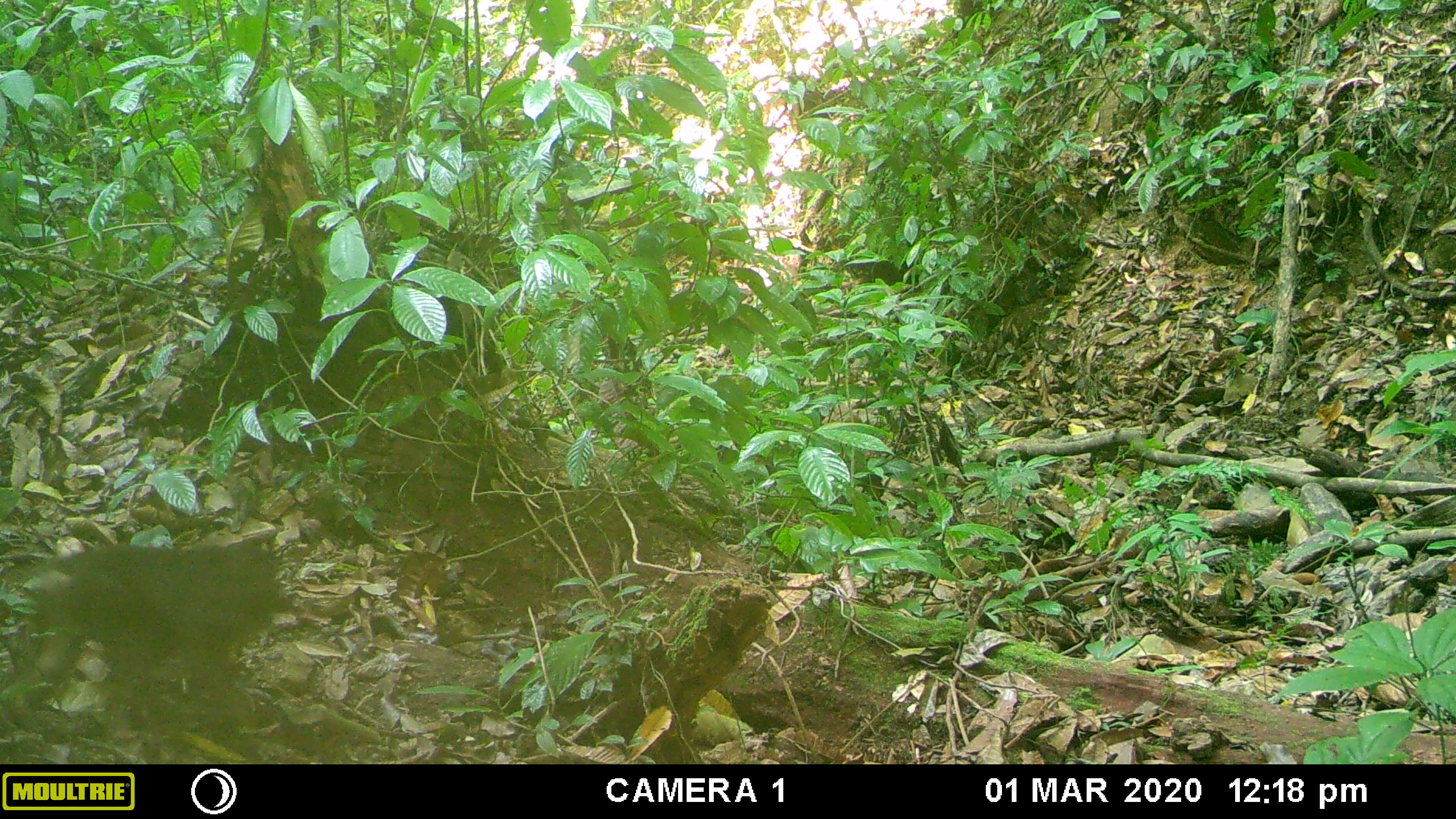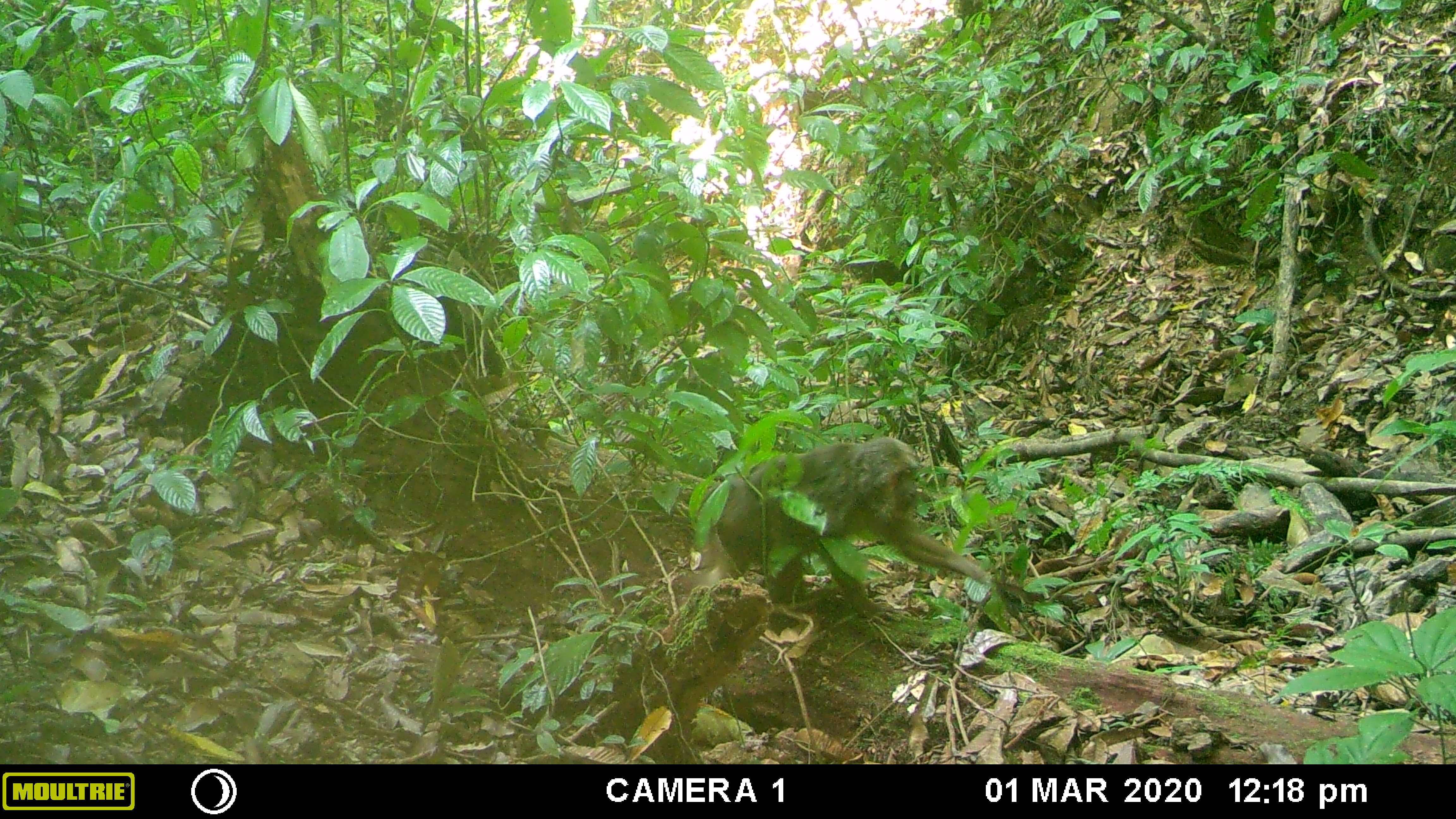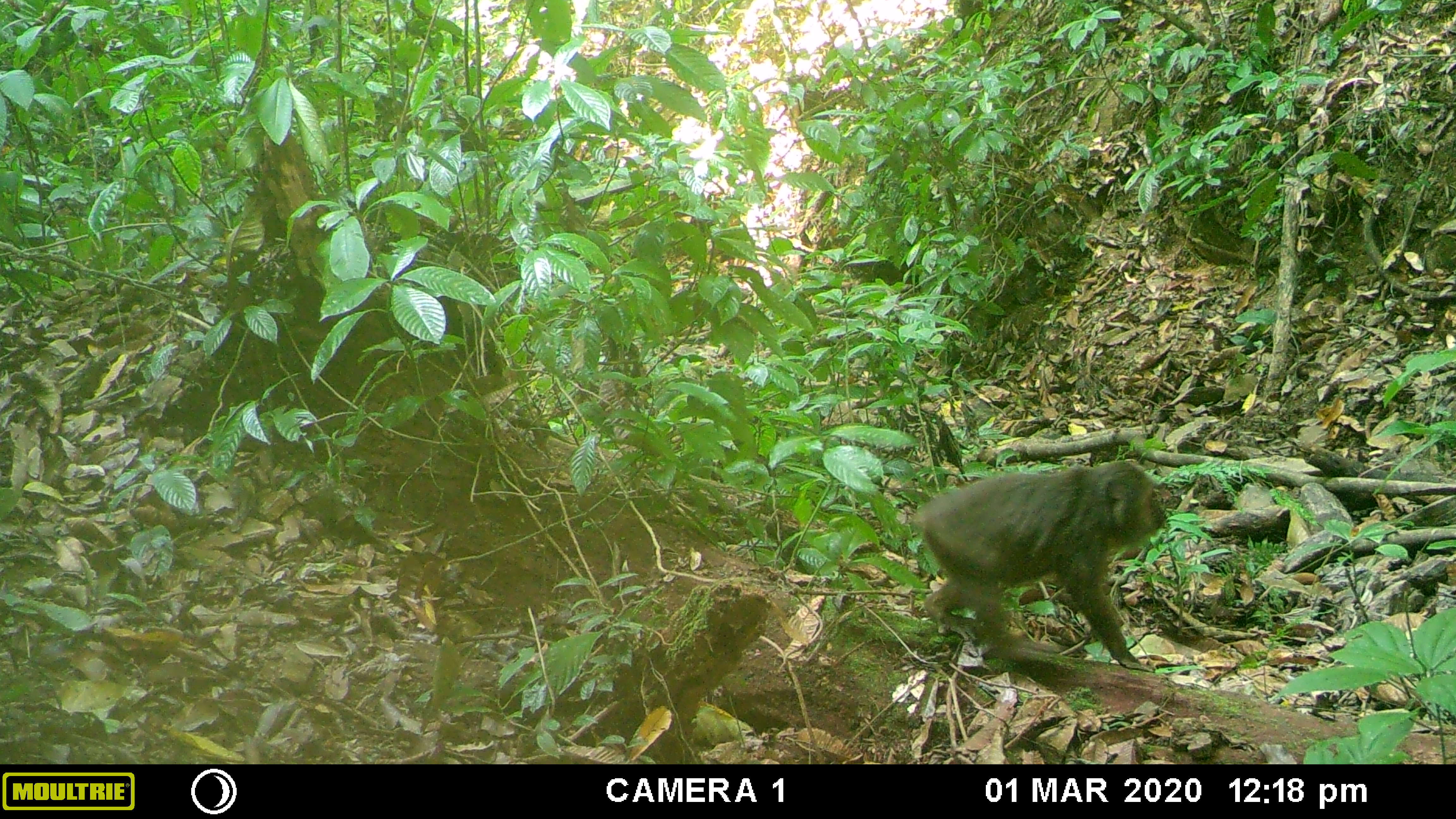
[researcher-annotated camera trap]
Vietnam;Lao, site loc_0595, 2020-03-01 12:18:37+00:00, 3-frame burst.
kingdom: Animalia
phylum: Chordata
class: Mammalia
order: Primates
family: Cercopithecidae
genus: Macaca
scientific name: Macaca arctoides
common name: stump-tailed macaque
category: stump tailed macaque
Stump tailed macaque (stump-tailed macaque) (Macaca arctoides). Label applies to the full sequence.